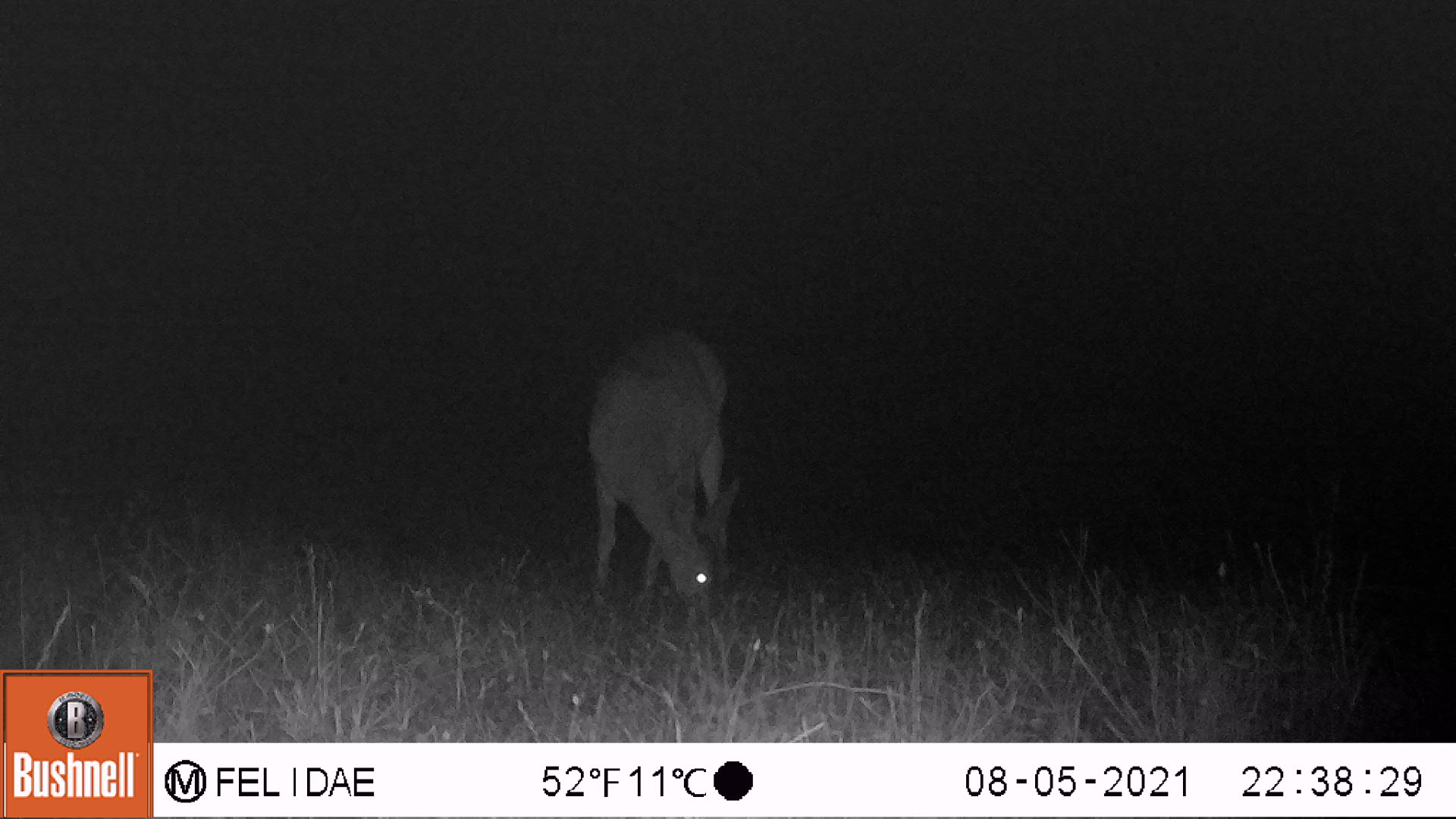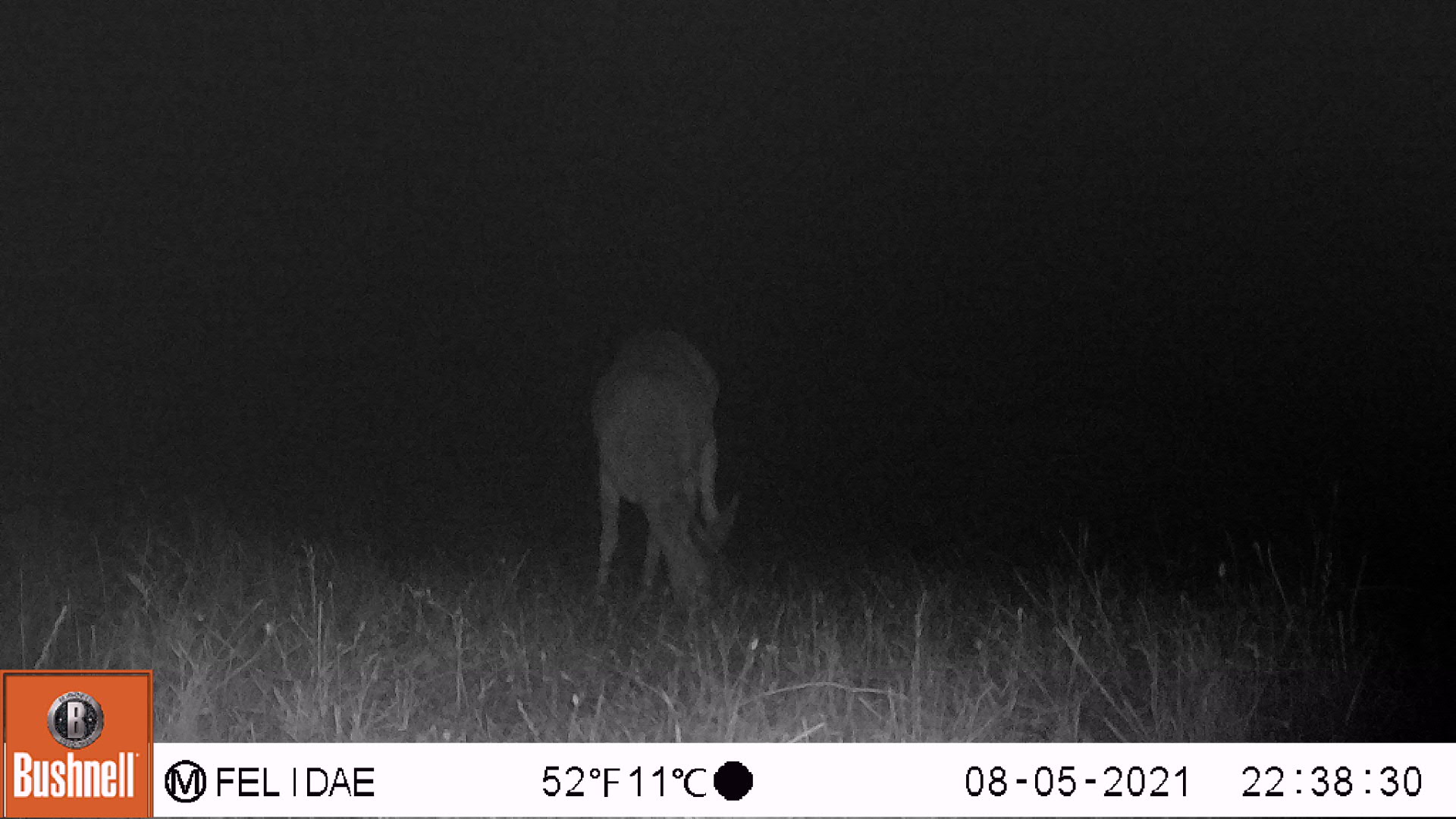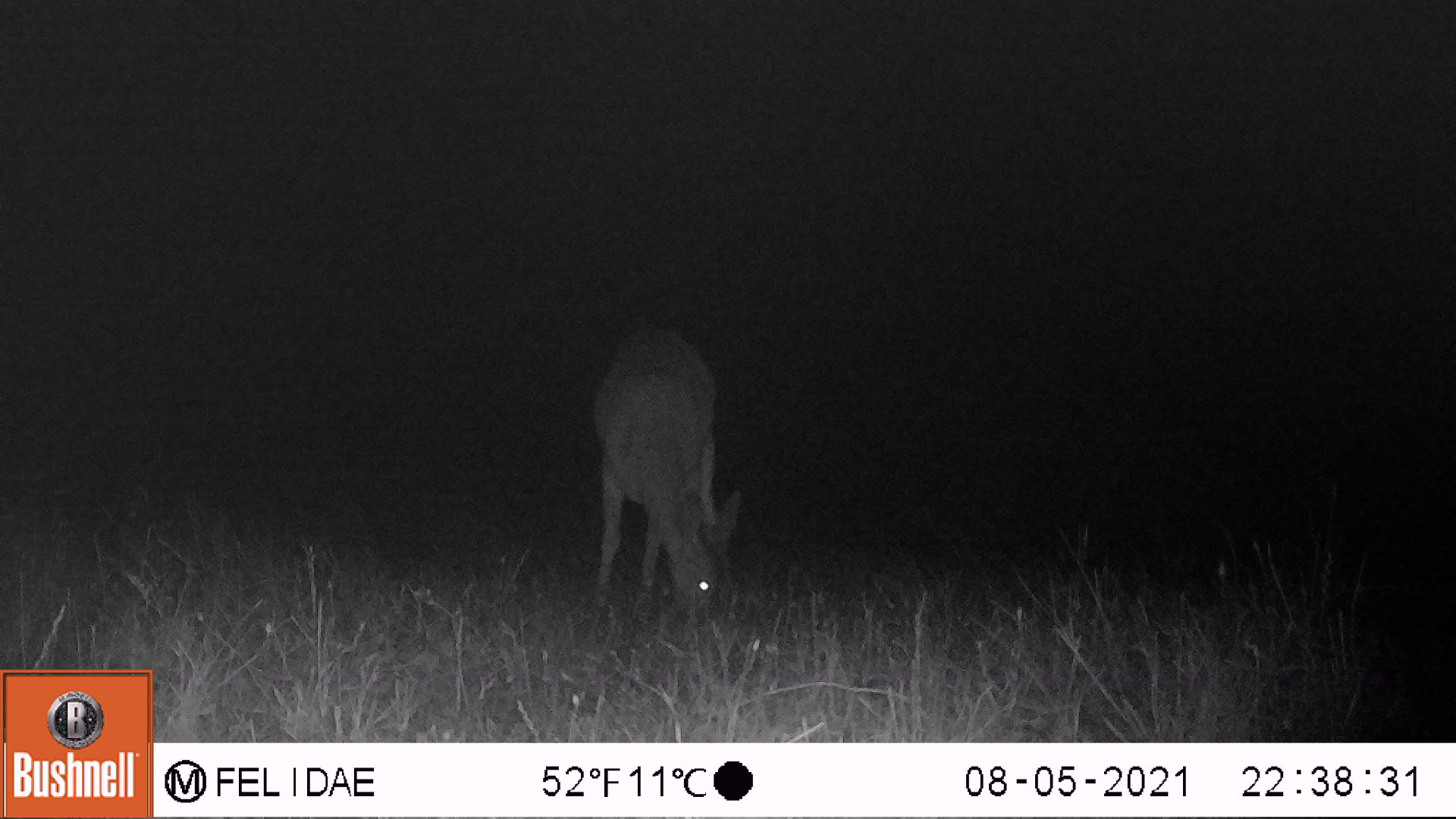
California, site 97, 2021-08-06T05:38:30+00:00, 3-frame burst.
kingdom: Animalia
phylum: Chordata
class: Mammalia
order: Artiodactyla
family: Cervidae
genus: Odocoileus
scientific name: Odocoileus hemionus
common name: mule deer